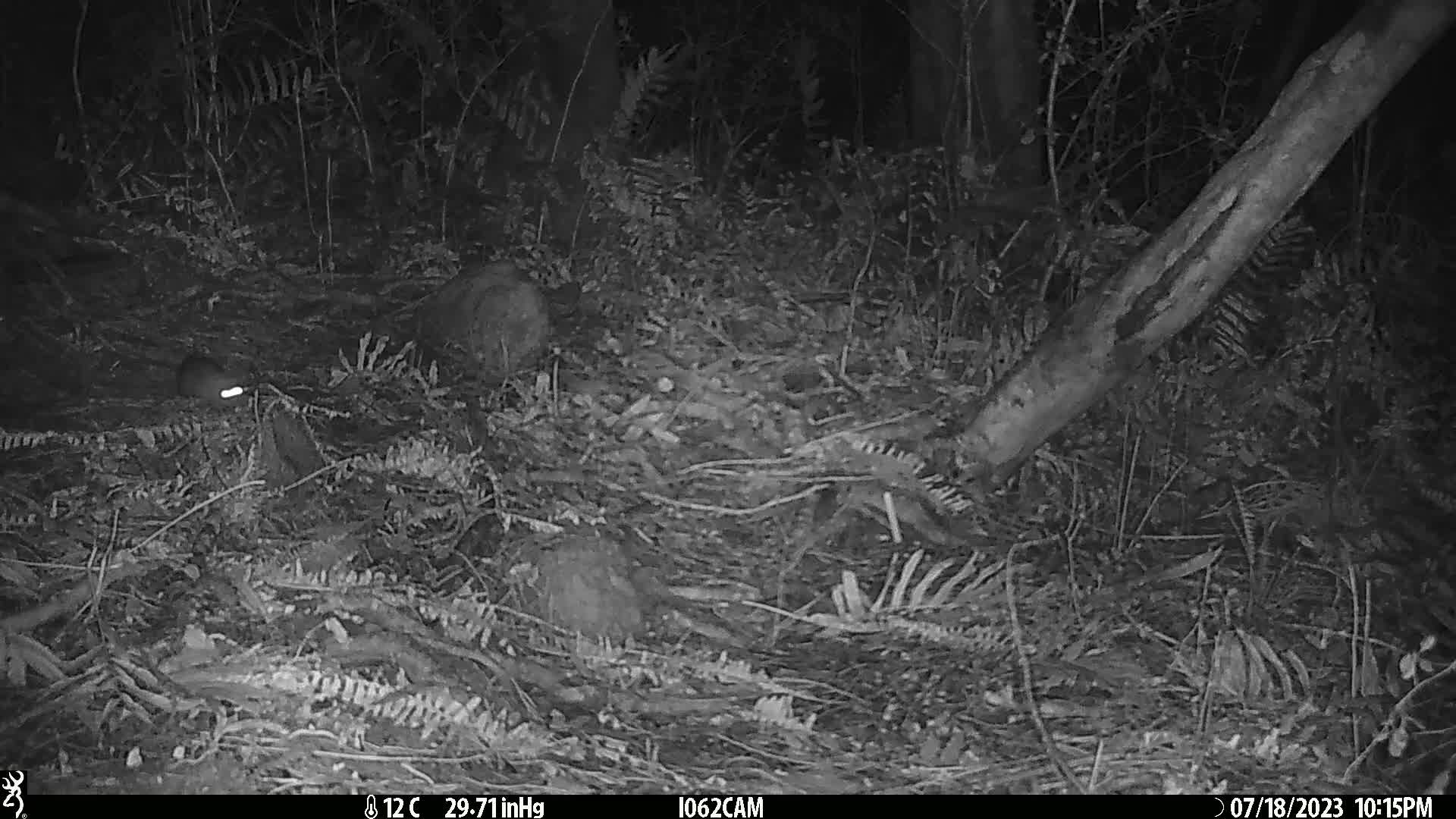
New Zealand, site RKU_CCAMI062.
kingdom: Animalia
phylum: Chordata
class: Mammalia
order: Rodentia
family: Muridae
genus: Rattus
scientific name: Rattus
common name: rat